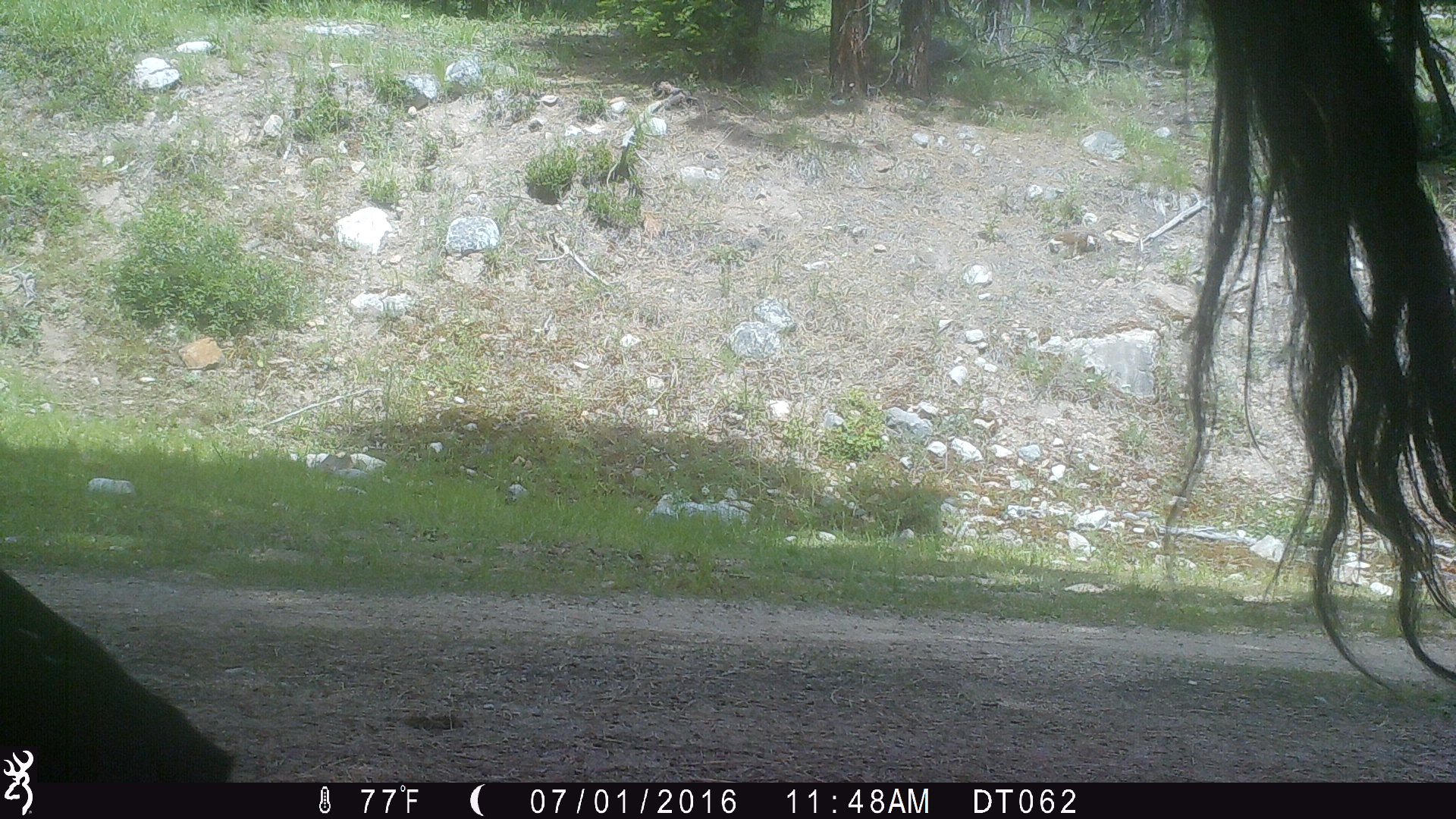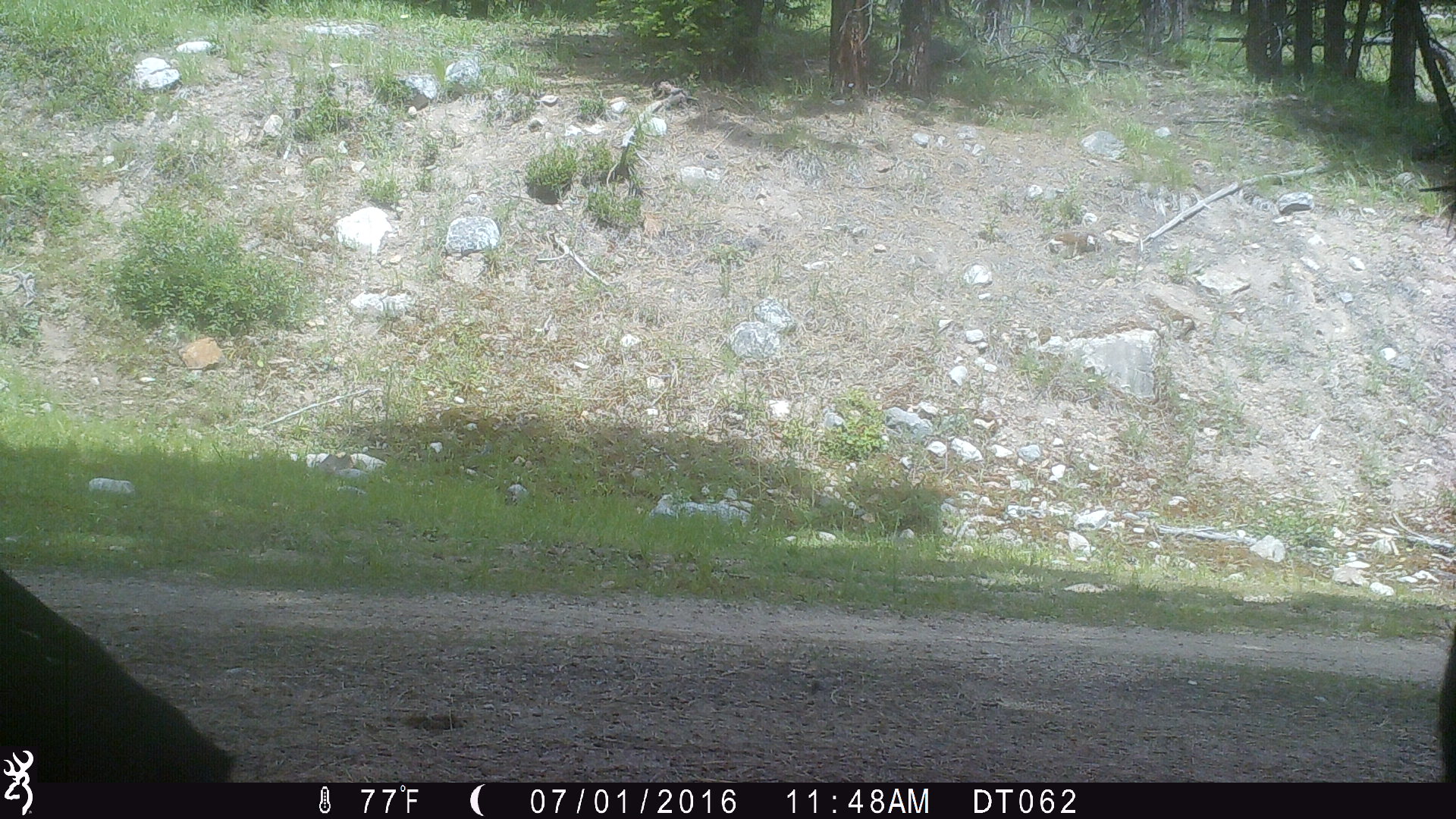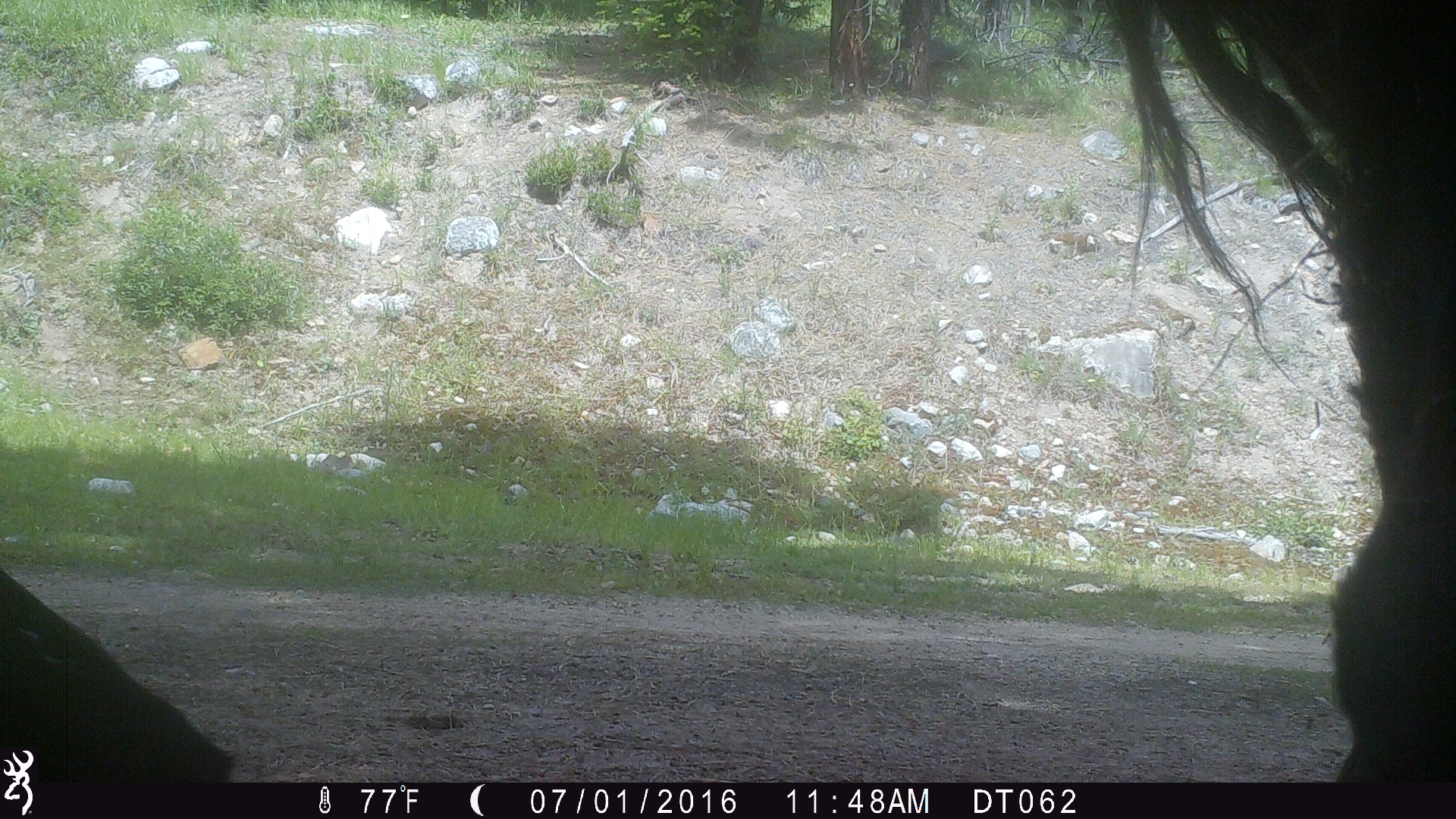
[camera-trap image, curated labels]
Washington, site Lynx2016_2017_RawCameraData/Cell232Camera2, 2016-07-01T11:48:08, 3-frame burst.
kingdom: Animalia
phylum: Chordata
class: Mammalia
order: Artiodactyla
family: Bovidae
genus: Bos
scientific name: Bos taurus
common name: domestic cattle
Domestic cattle (Bos taurus). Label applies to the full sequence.